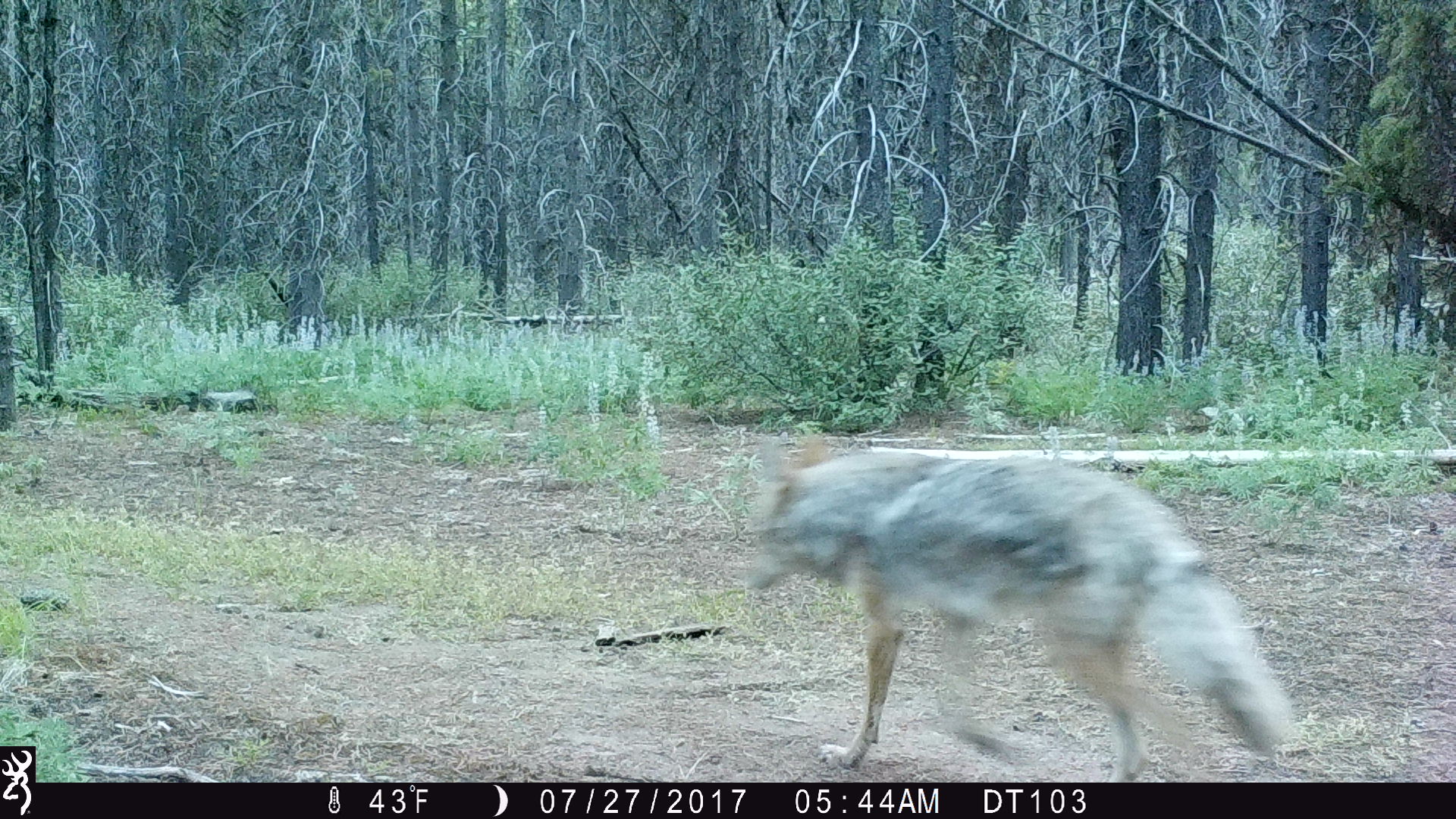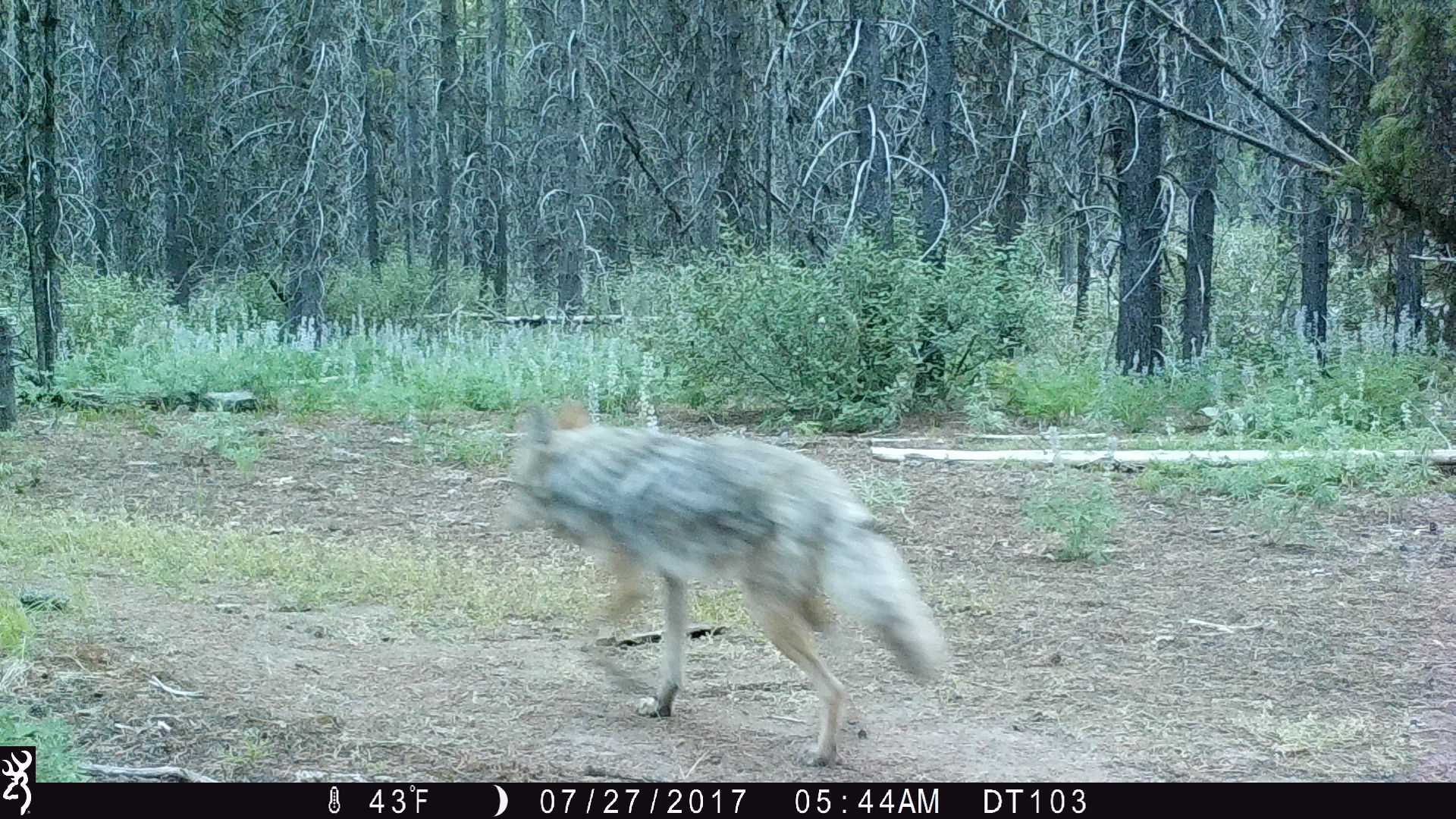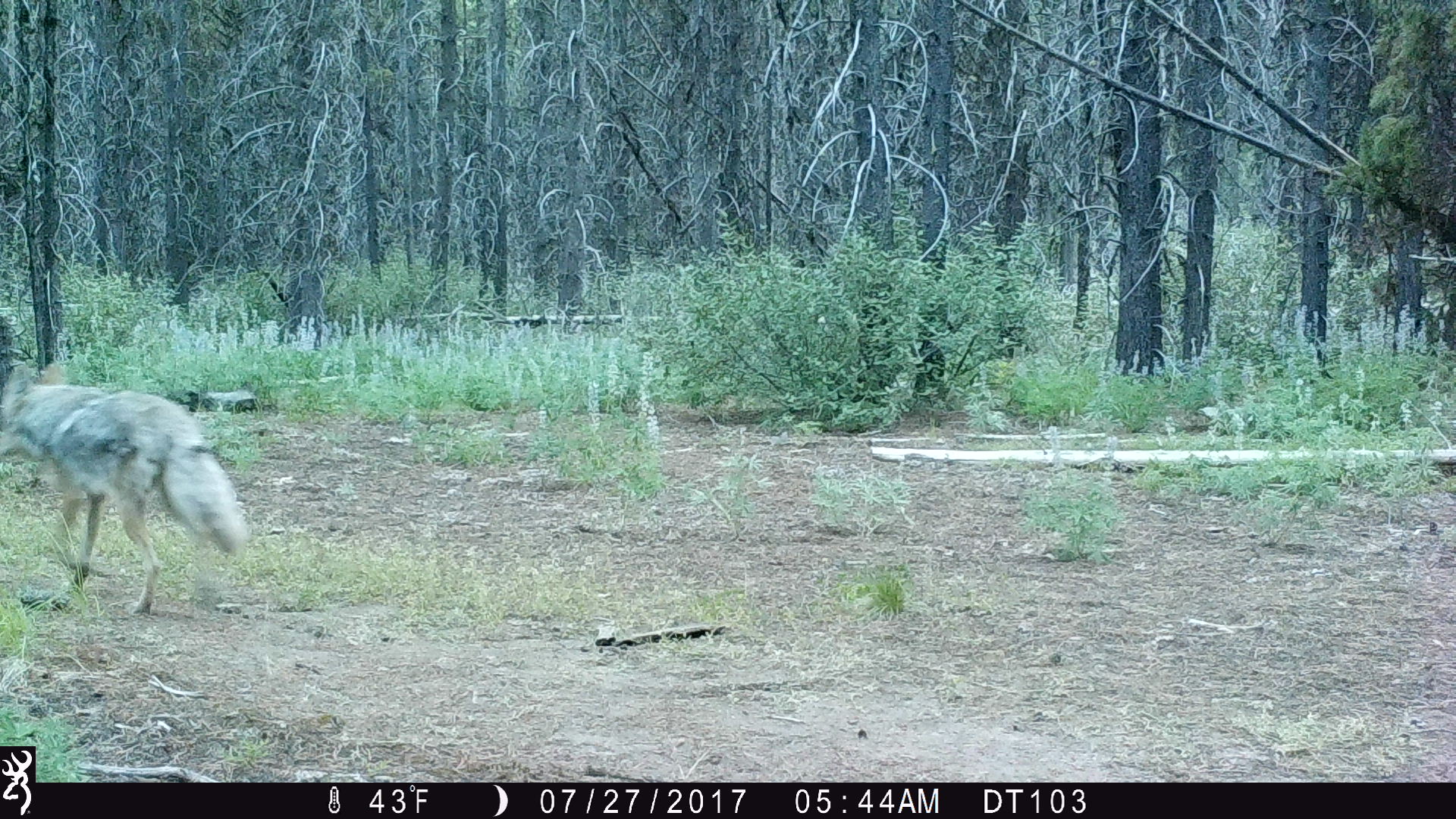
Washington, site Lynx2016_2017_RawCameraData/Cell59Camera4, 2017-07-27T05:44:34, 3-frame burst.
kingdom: Animalia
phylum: Chordata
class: Mammalia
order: Carnivora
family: Canidae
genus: Canis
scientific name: Canis latrans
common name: coyote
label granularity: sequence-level